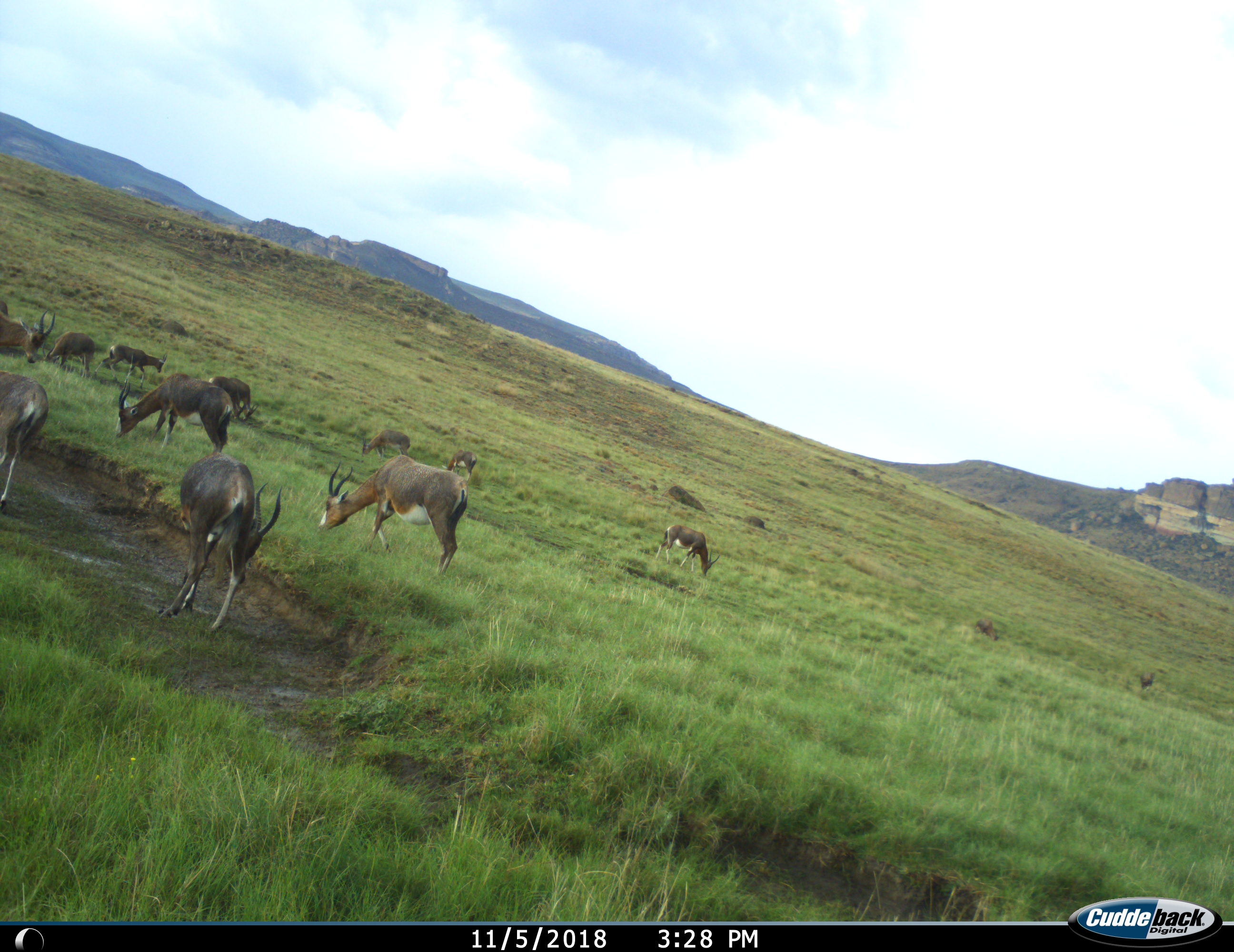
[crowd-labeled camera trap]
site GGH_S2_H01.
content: unidentified animal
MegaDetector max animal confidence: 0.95